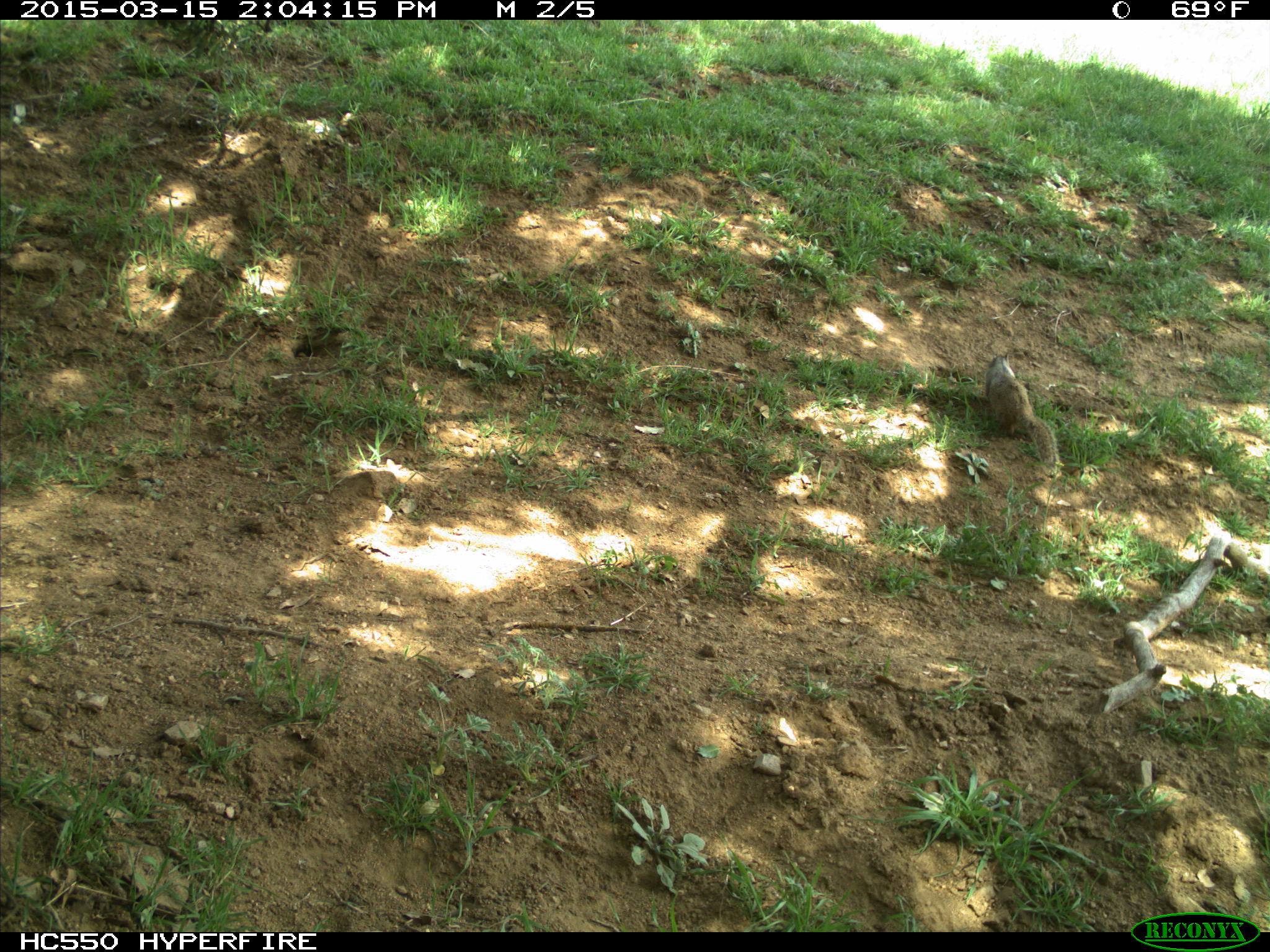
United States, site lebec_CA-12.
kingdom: Animalia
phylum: Chordata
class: Mammalia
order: Rodentia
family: Sciuridae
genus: Otospermophilus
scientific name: Otospermophilus beecheyi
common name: california ground squirrel